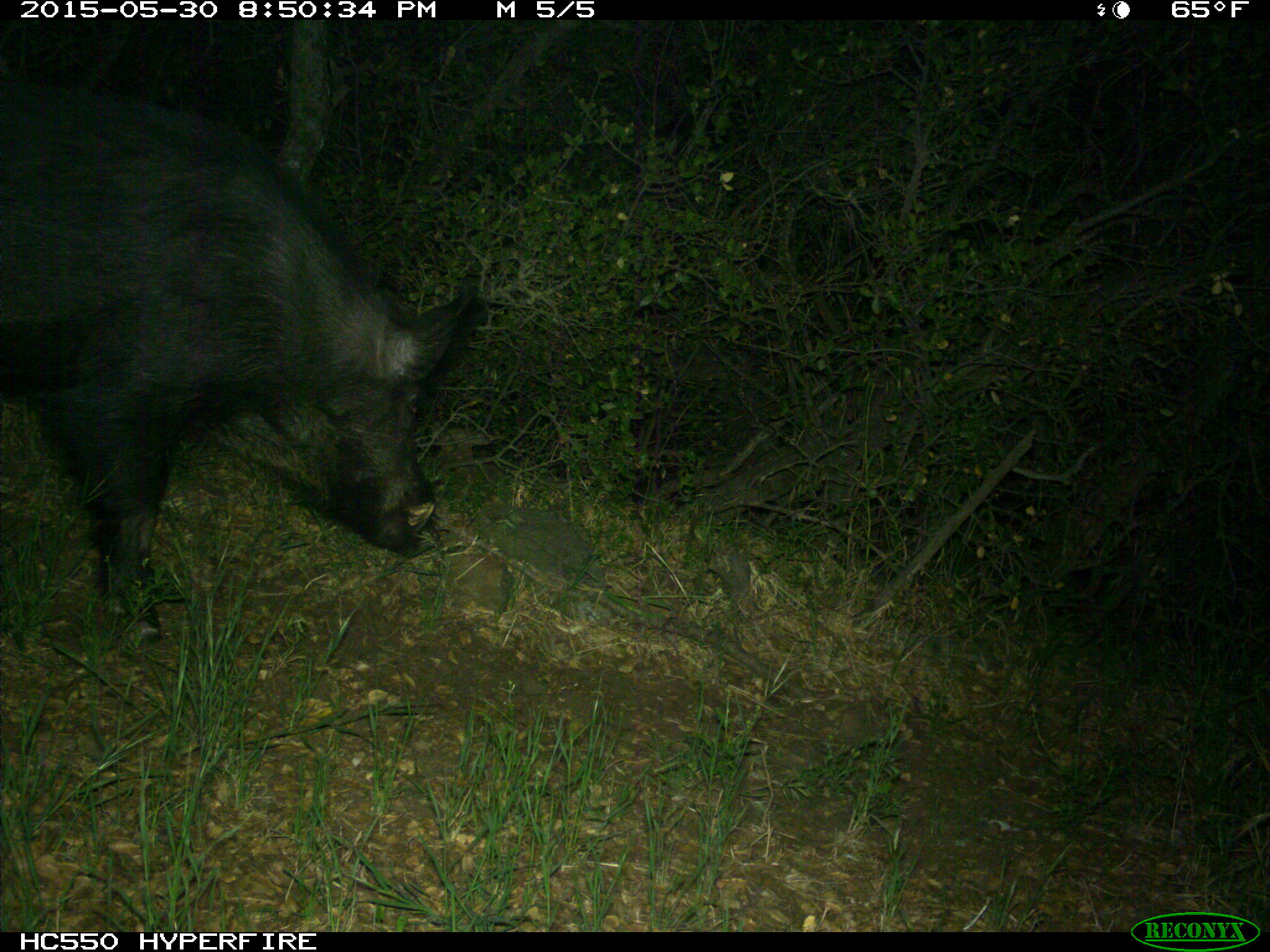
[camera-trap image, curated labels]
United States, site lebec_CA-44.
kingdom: Animalia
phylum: Chordata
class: Mammalia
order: Artiodactyla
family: Suidae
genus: Sus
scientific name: Sus scrofa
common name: wild boar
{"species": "Sus scrofa (wild boar)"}